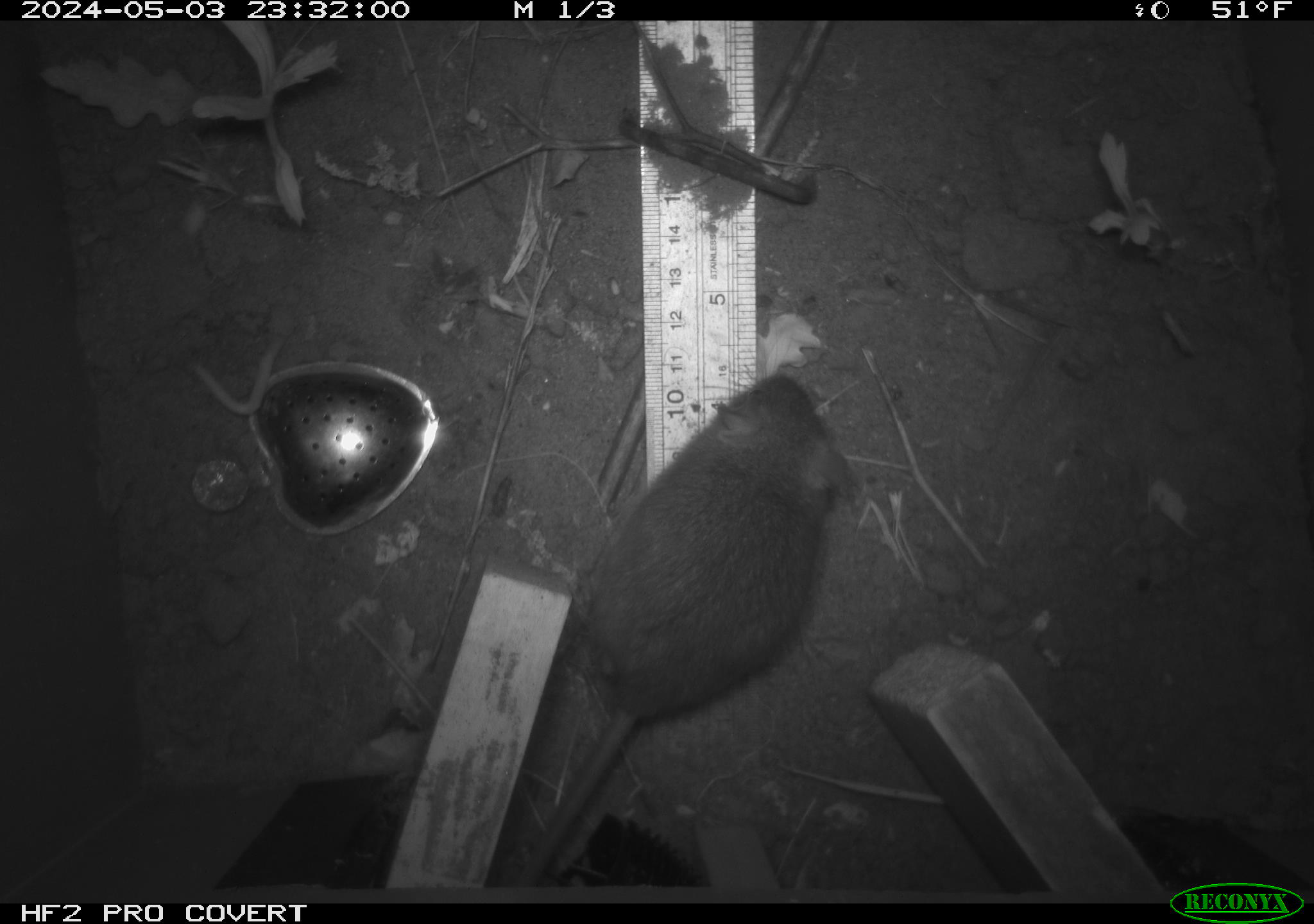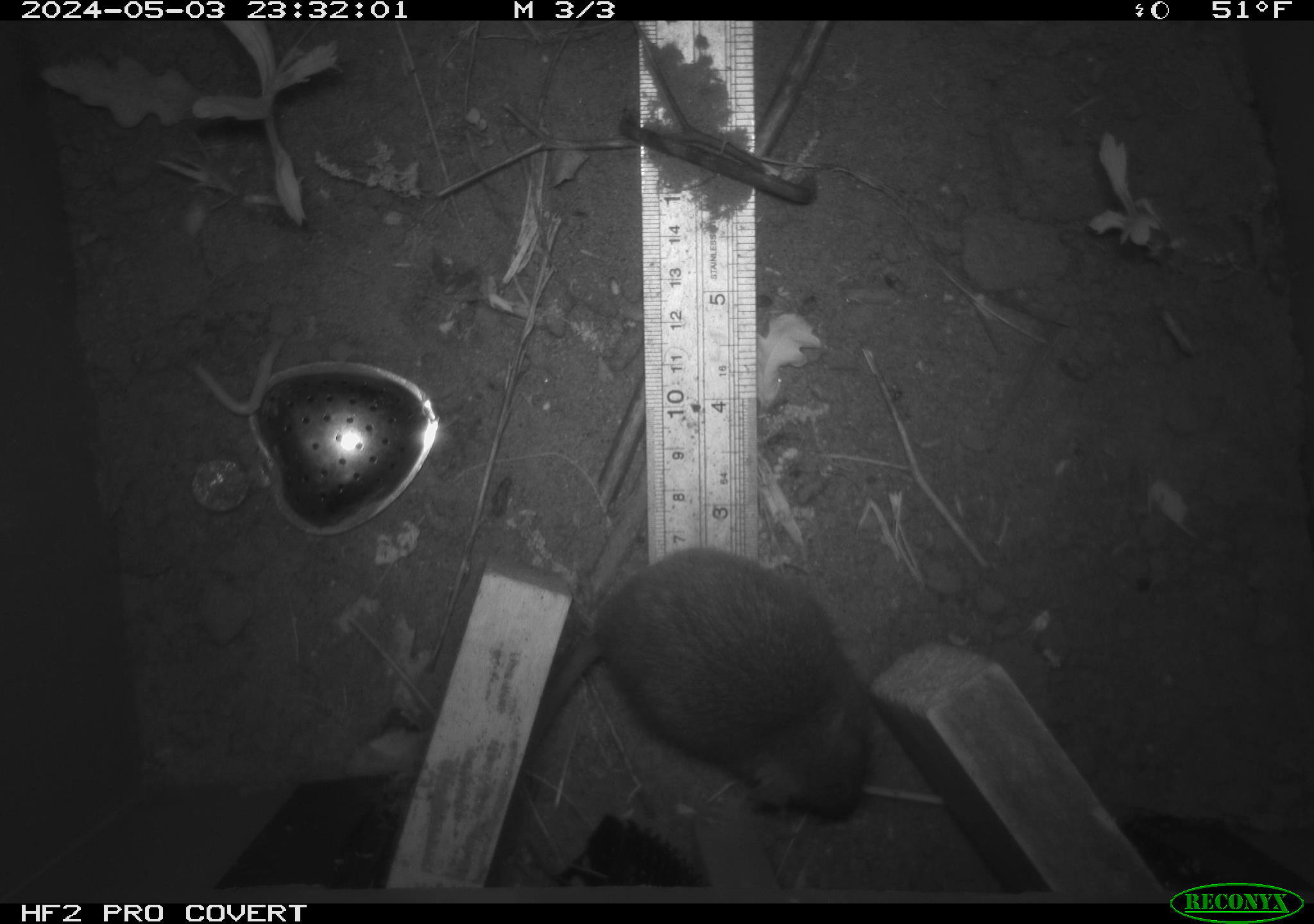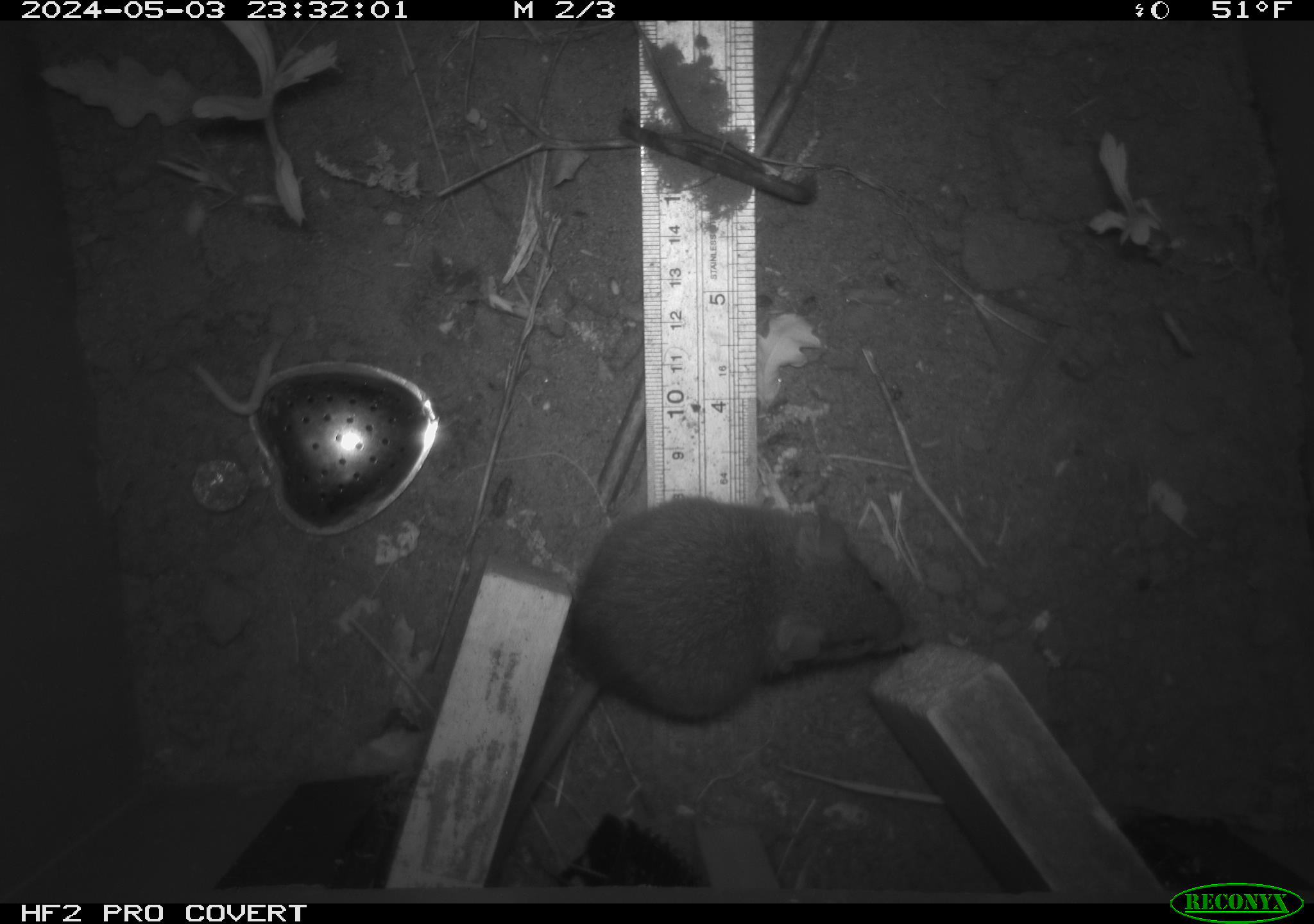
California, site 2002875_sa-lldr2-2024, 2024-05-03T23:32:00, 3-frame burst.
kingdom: Animalia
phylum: Chordata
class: Mammalia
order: Rodentia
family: Muridae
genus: Rattus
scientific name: Rattus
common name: rat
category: rattus species